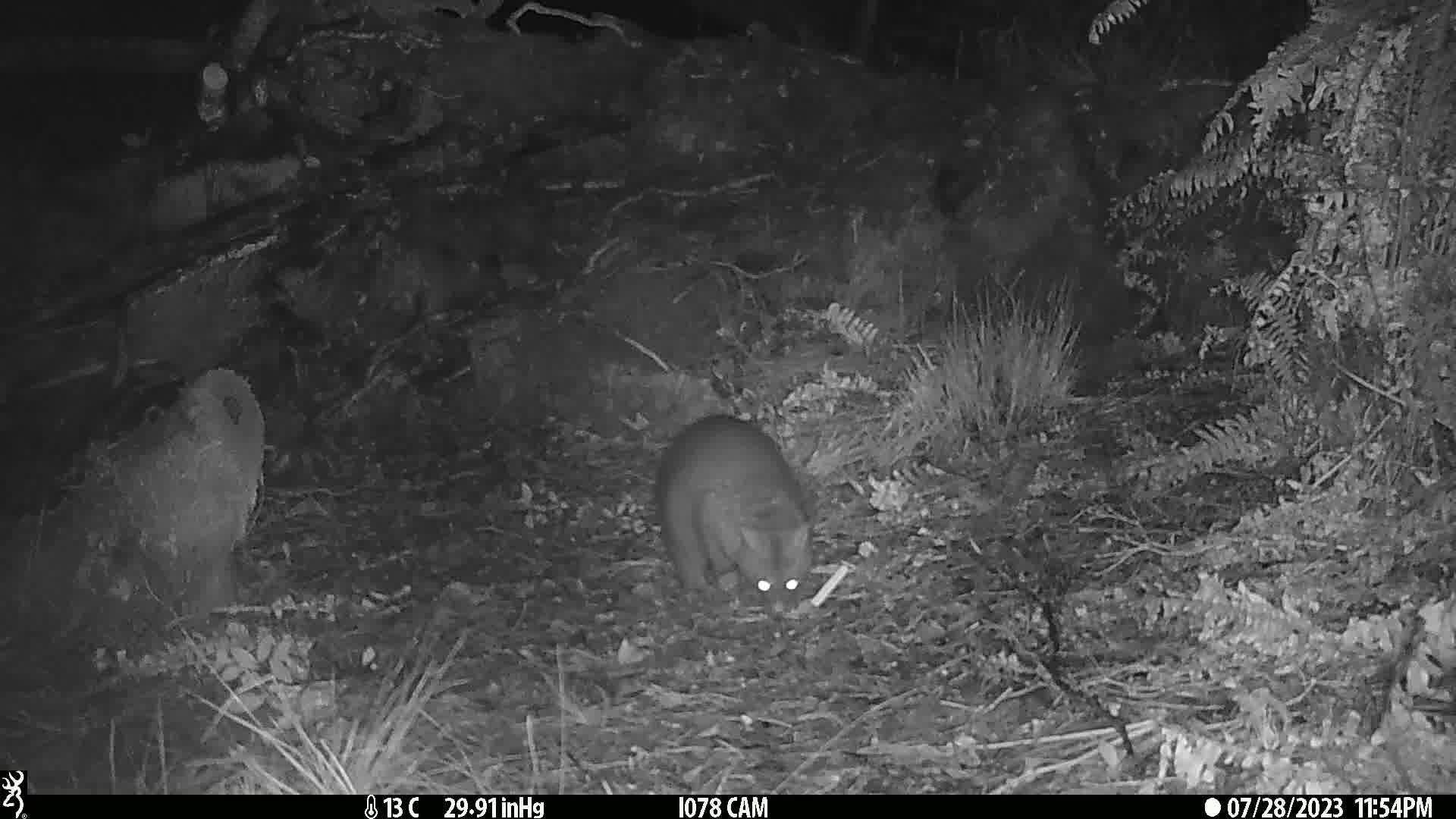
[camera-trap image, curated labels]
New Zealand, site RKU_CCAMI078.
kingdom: Animalia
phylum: Chordata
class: Mammalia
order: Diprotodontia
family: Phalangeridae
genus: Trichosurus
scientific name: Trichosurus vulpecula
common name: common brushtail possum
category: possum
Possum (common brushtail possum) (Trichosurus vulpecula).